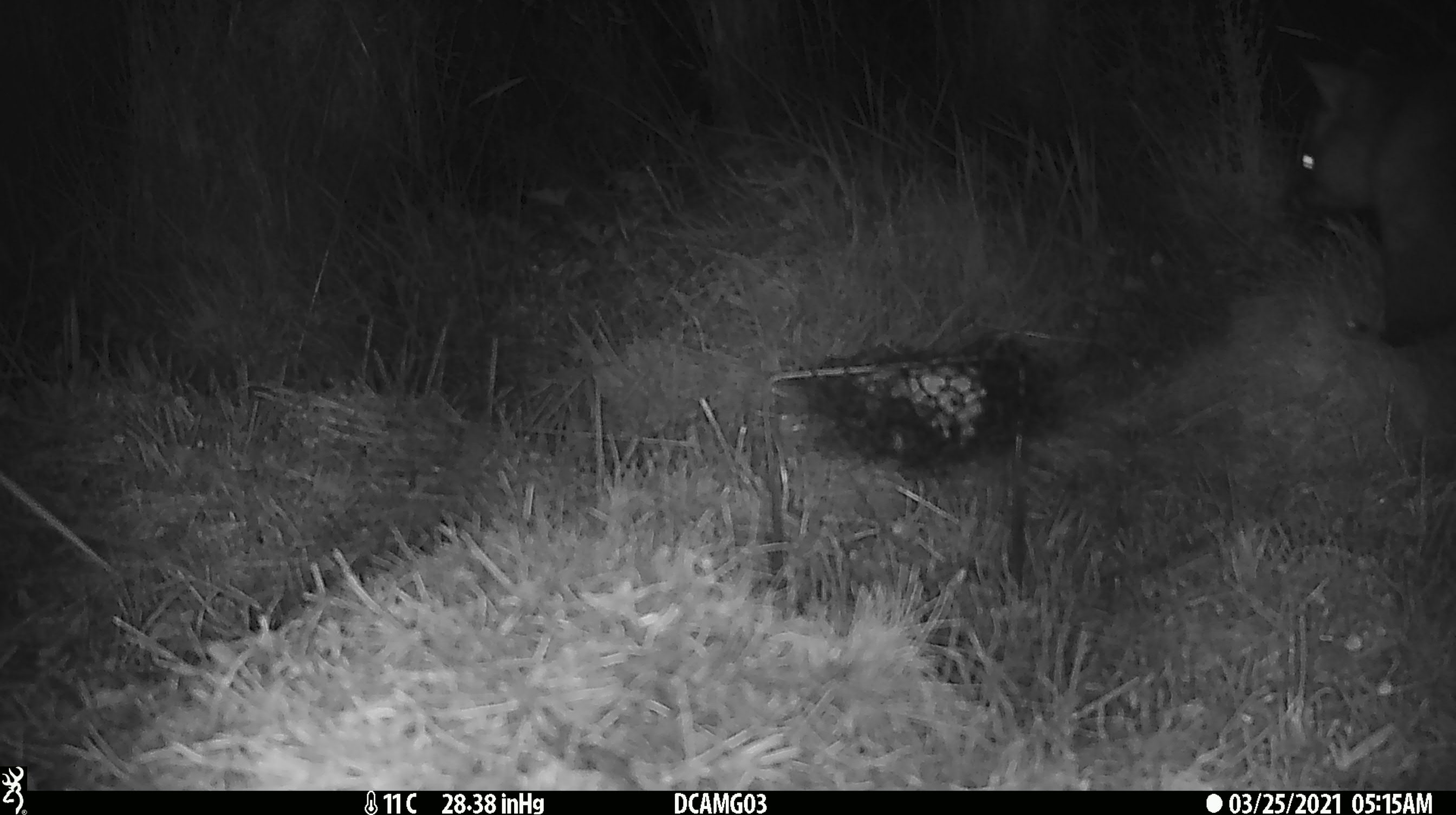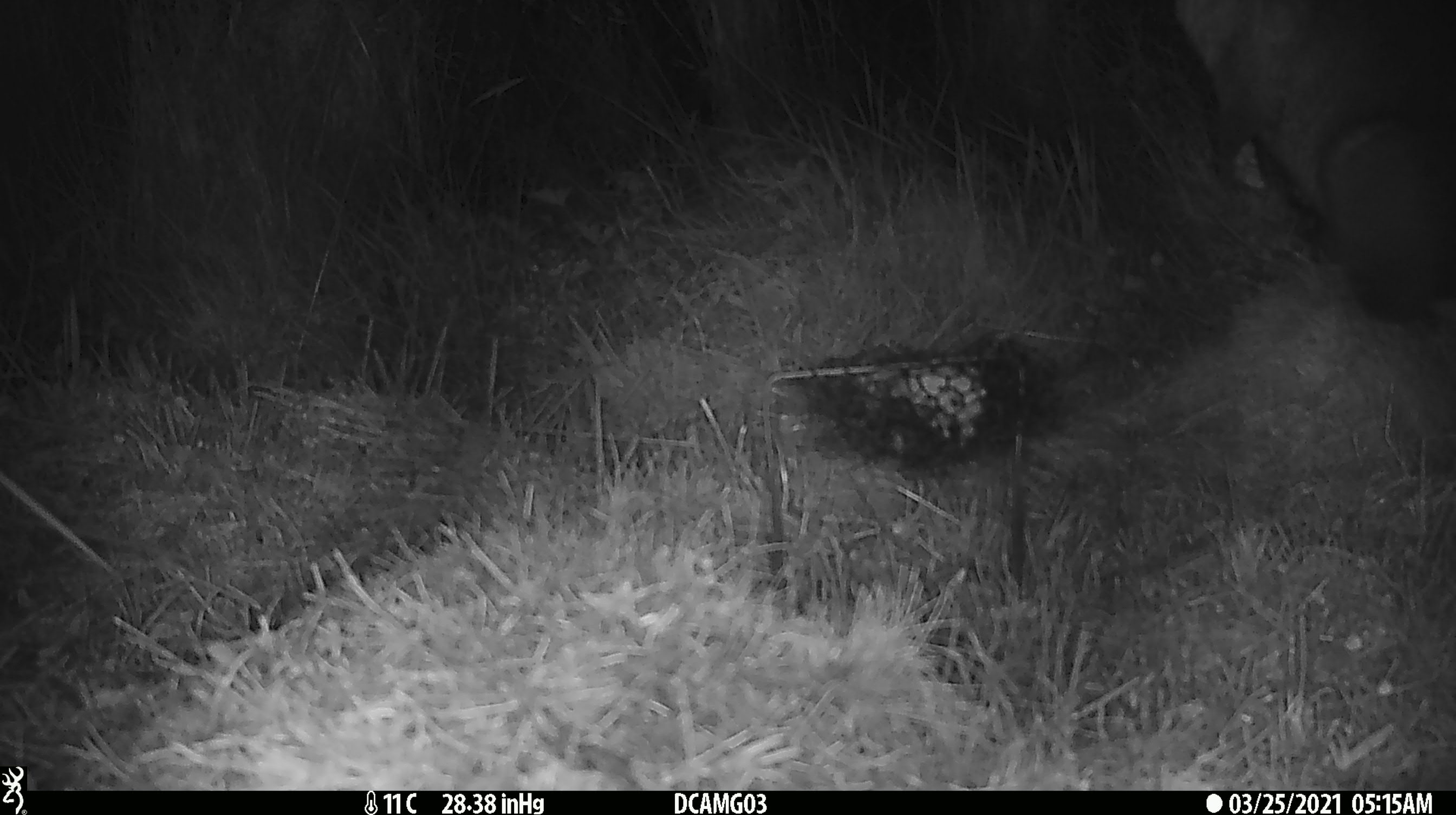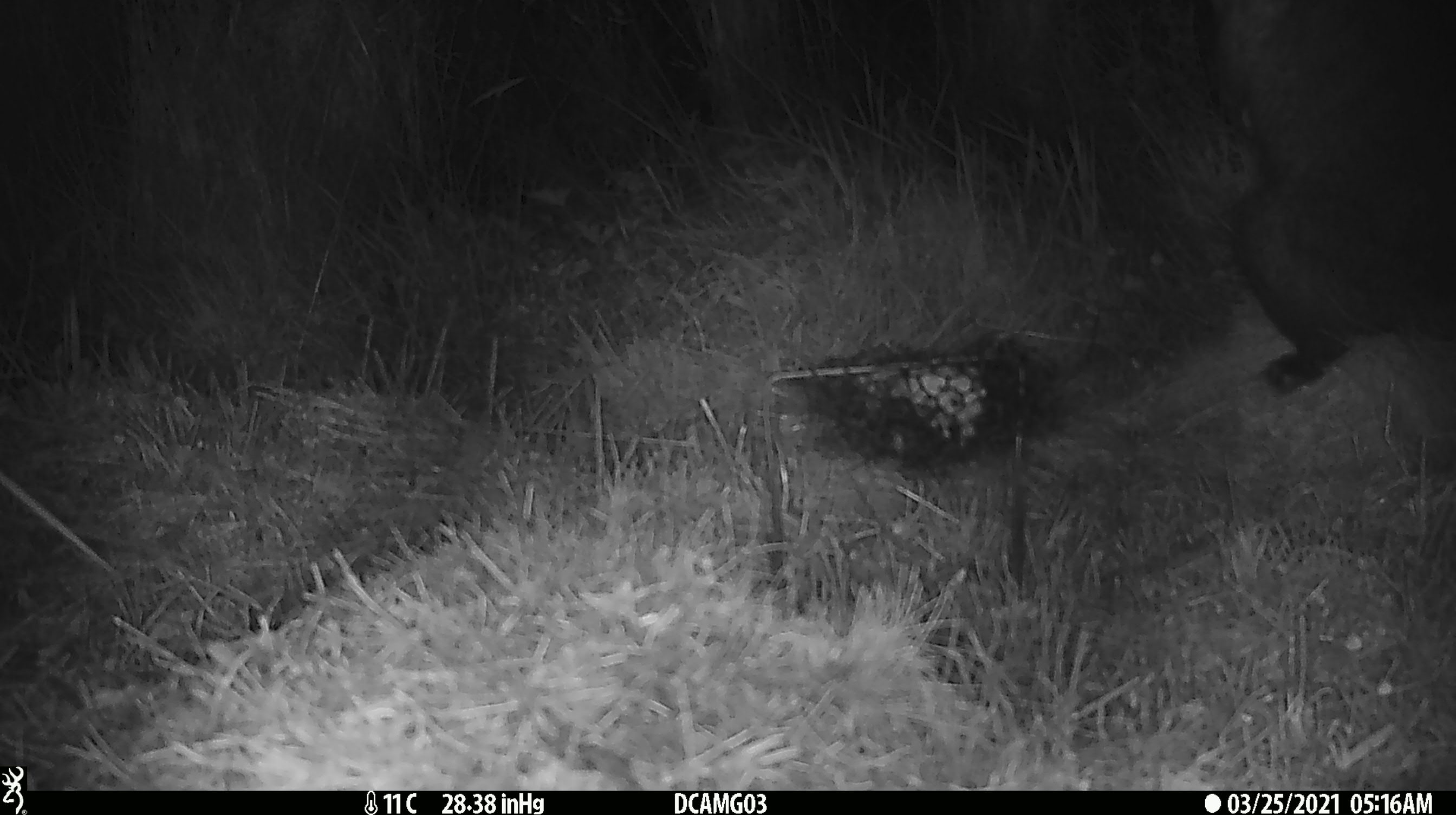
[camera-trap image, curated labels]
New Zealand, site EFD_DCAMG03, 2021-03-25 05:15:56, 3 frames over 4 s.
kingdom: Animalia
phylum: Chordata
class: Mammalia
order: Diprotodontia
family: Phalangeridae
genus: Trichosurus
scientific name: Trichosurus vulpecula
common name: common brushtail possum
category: possum